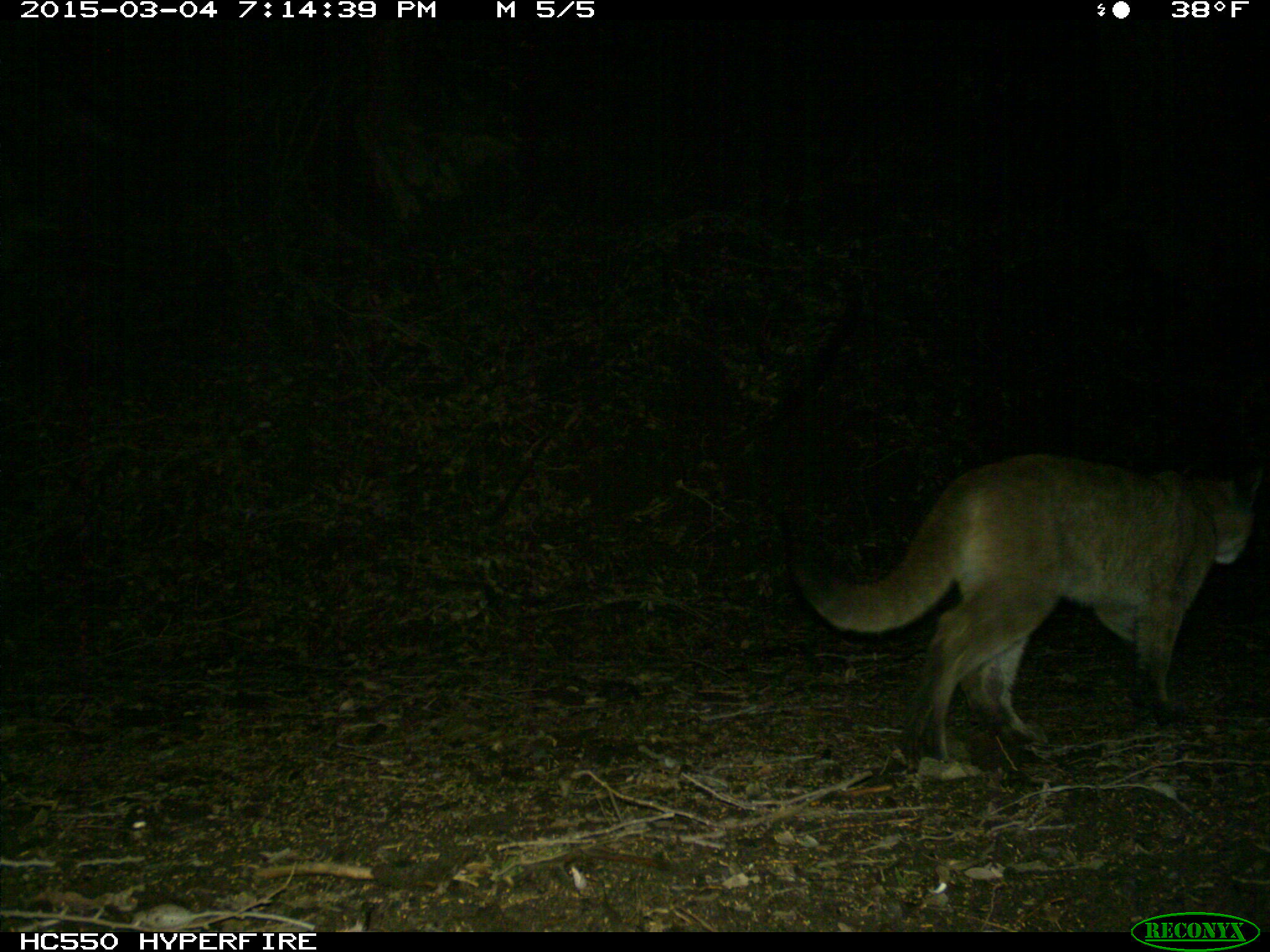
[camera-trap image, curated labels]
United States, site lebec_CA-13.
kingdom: Animalia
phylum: Chordata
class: Mammalia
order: Carnivora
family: Felidae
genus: Puma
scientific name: Puma concolor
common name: mountain lion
Puma concolor (mountain lion).